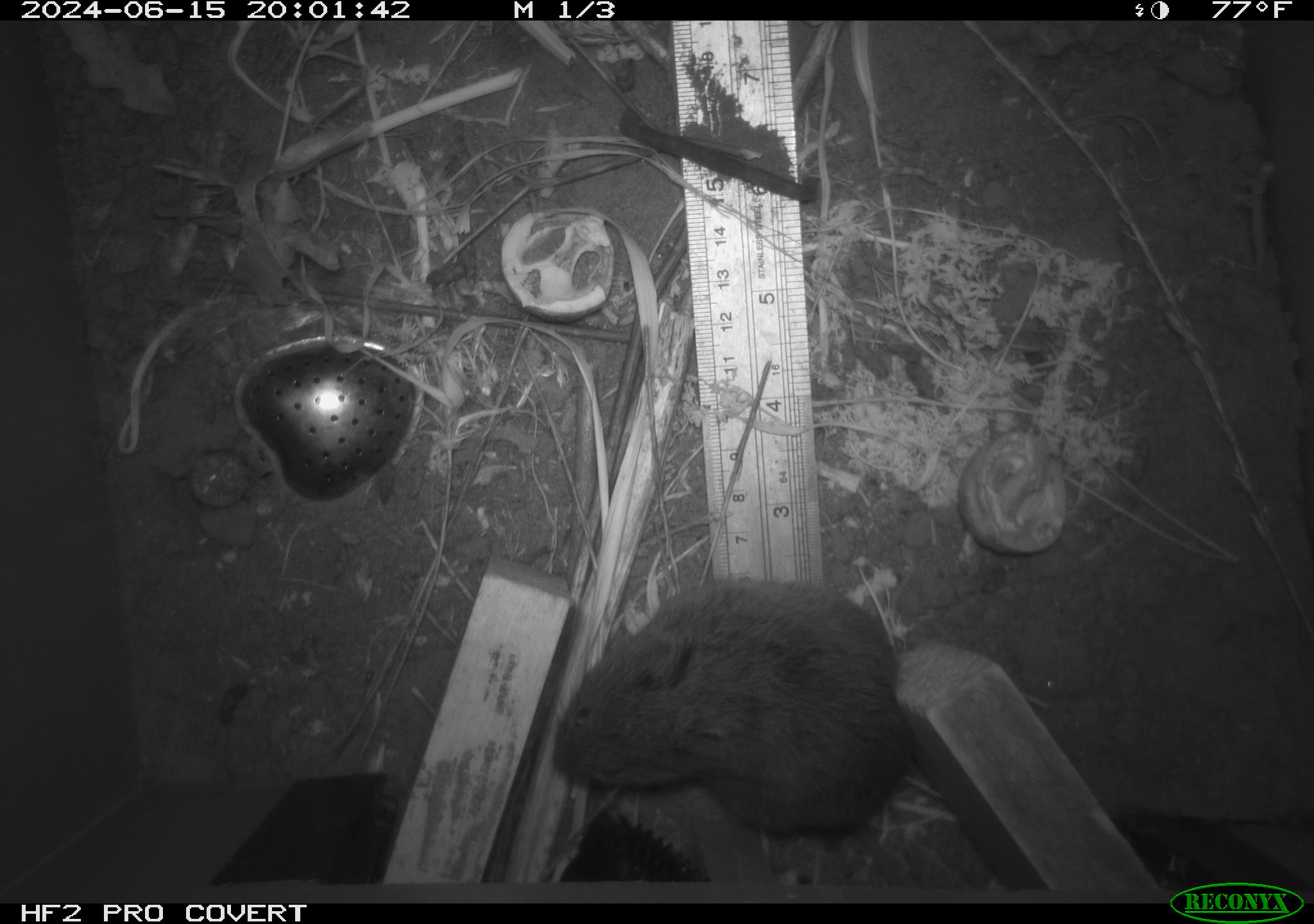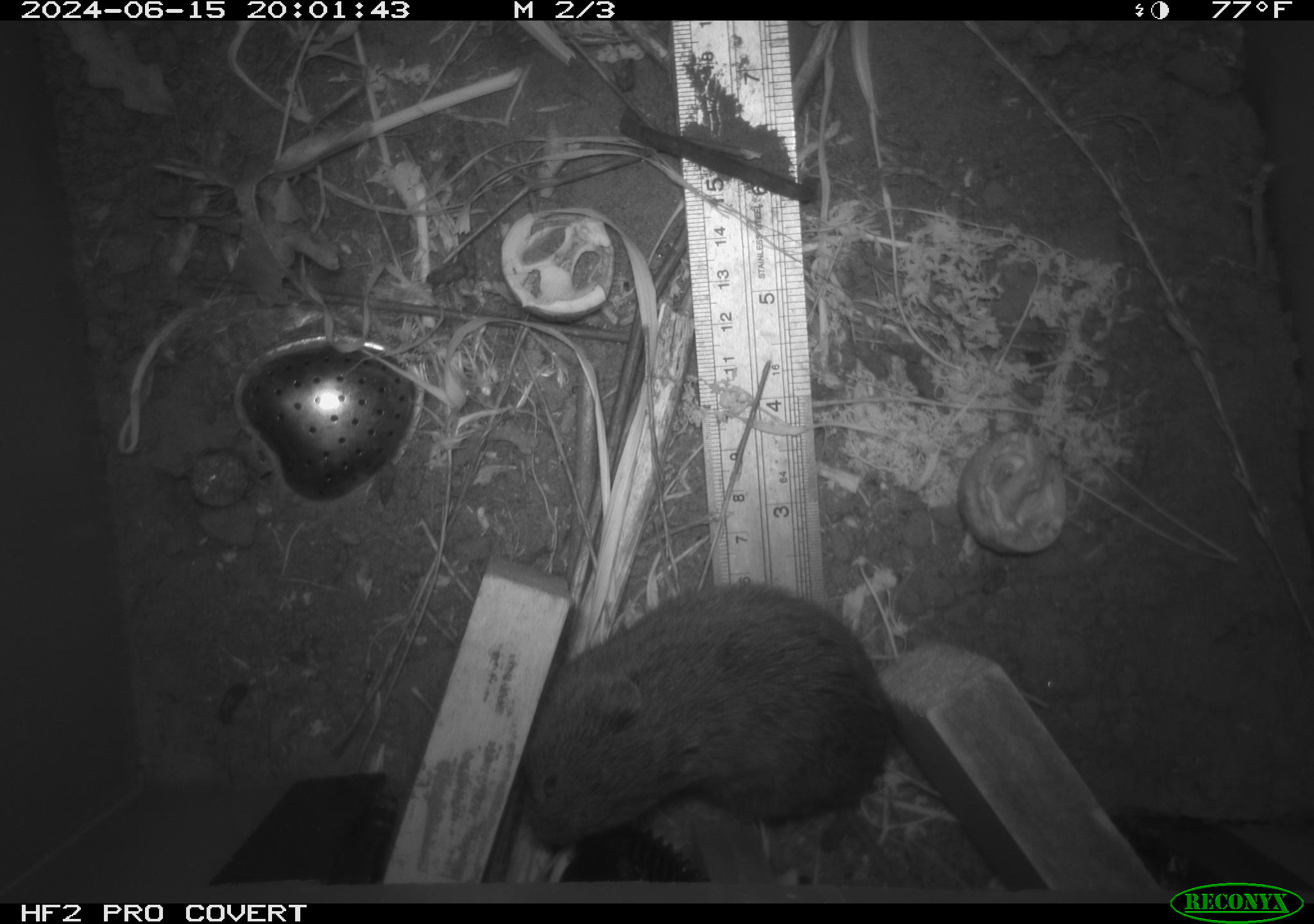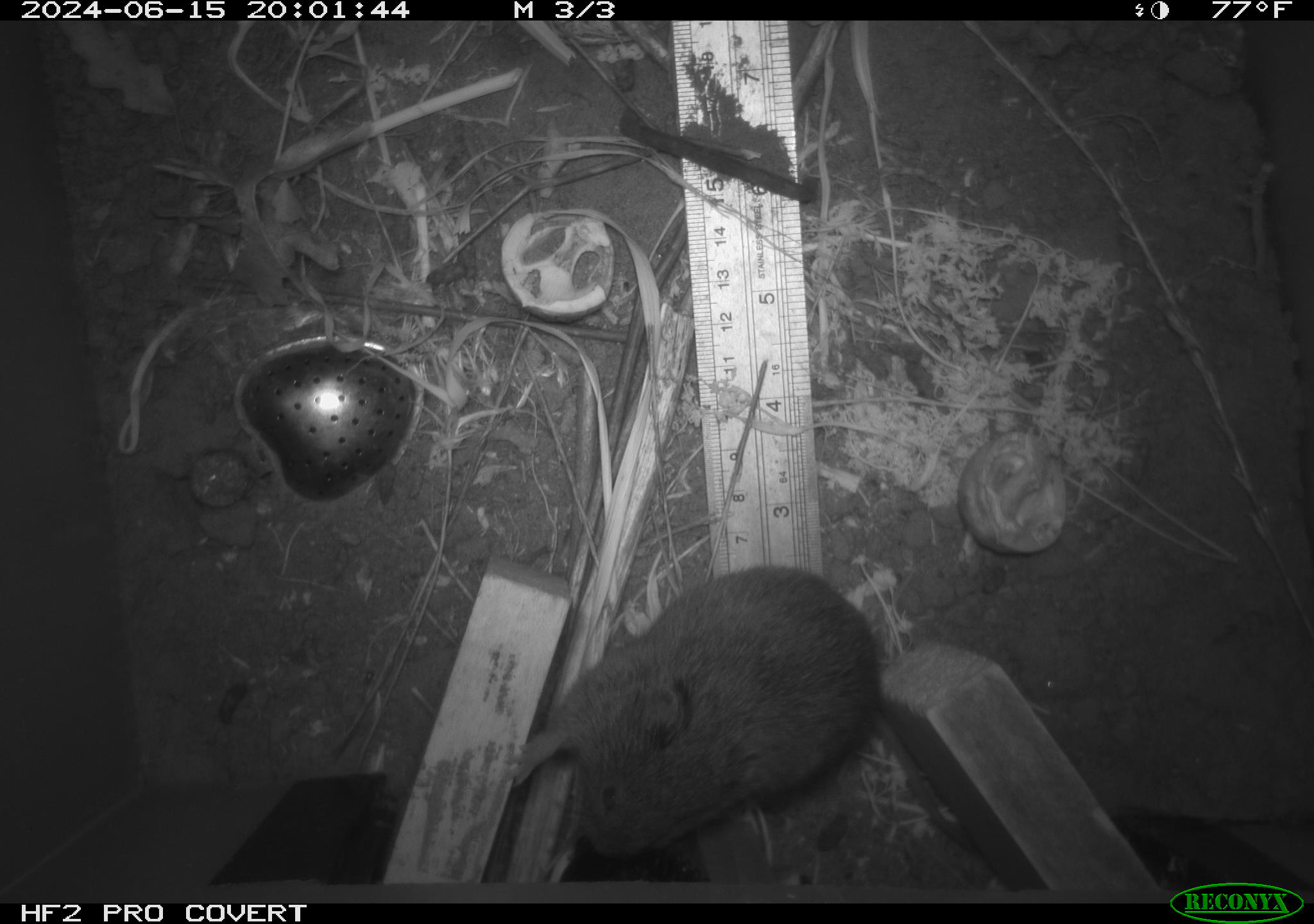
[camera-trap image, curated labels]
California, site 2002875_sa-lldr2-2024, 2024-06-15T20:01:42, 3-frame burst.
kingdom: Animalia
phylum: Chordata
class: Mammalia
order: Rodentia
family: Cricetidae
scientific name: Arvicolinae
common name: voles, lemmings, and muskrats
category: arvicolinae subfamily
Arvicolinae subfamily (voles, lemmings, and muskrats) (Arvicolinae).